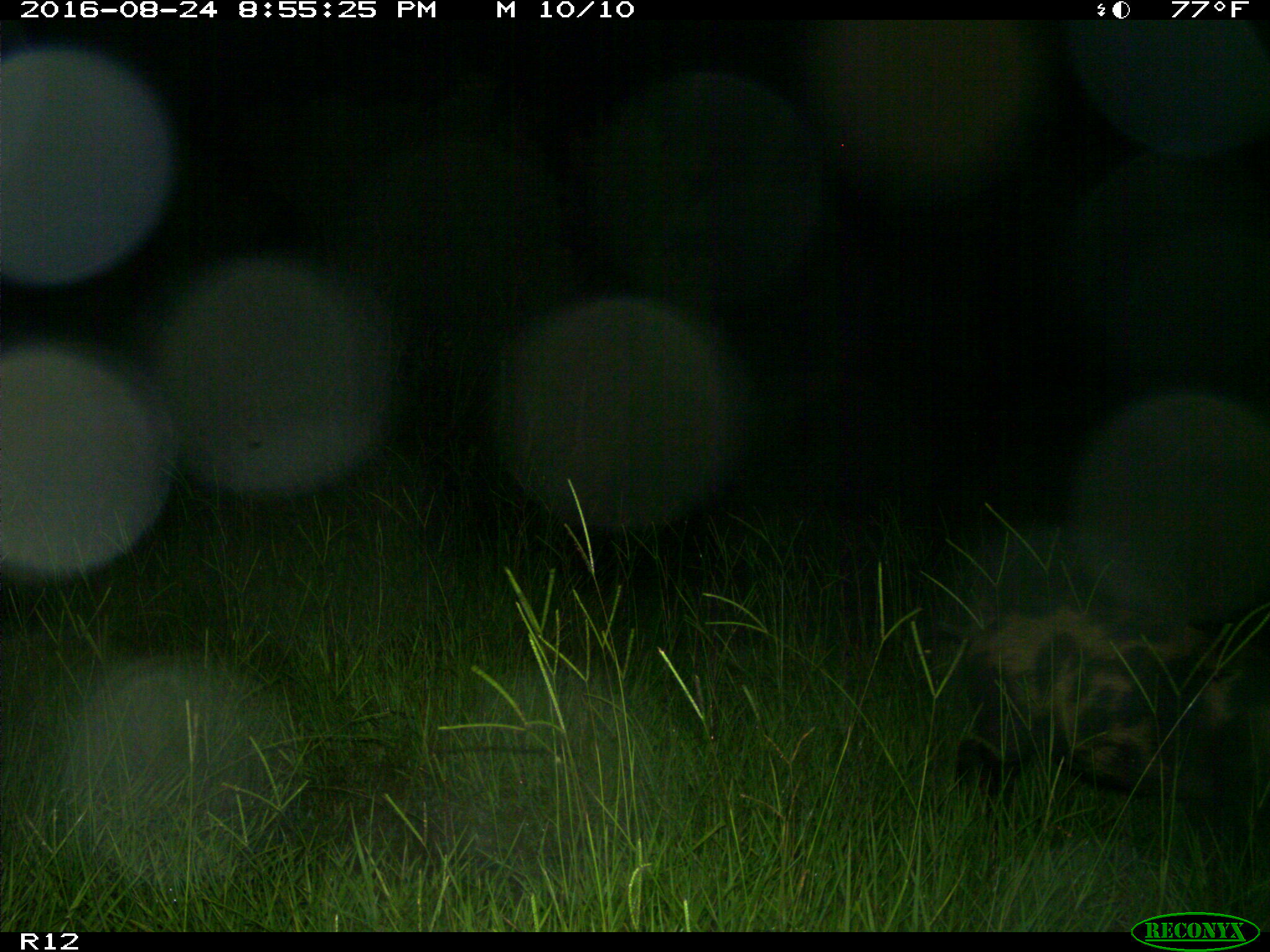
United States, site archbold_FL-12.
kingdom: Animalia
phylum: Chordata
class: Mammalia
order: Artiodactyla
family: Suidae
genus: Sus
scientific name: Sus scrofa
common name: wild boar